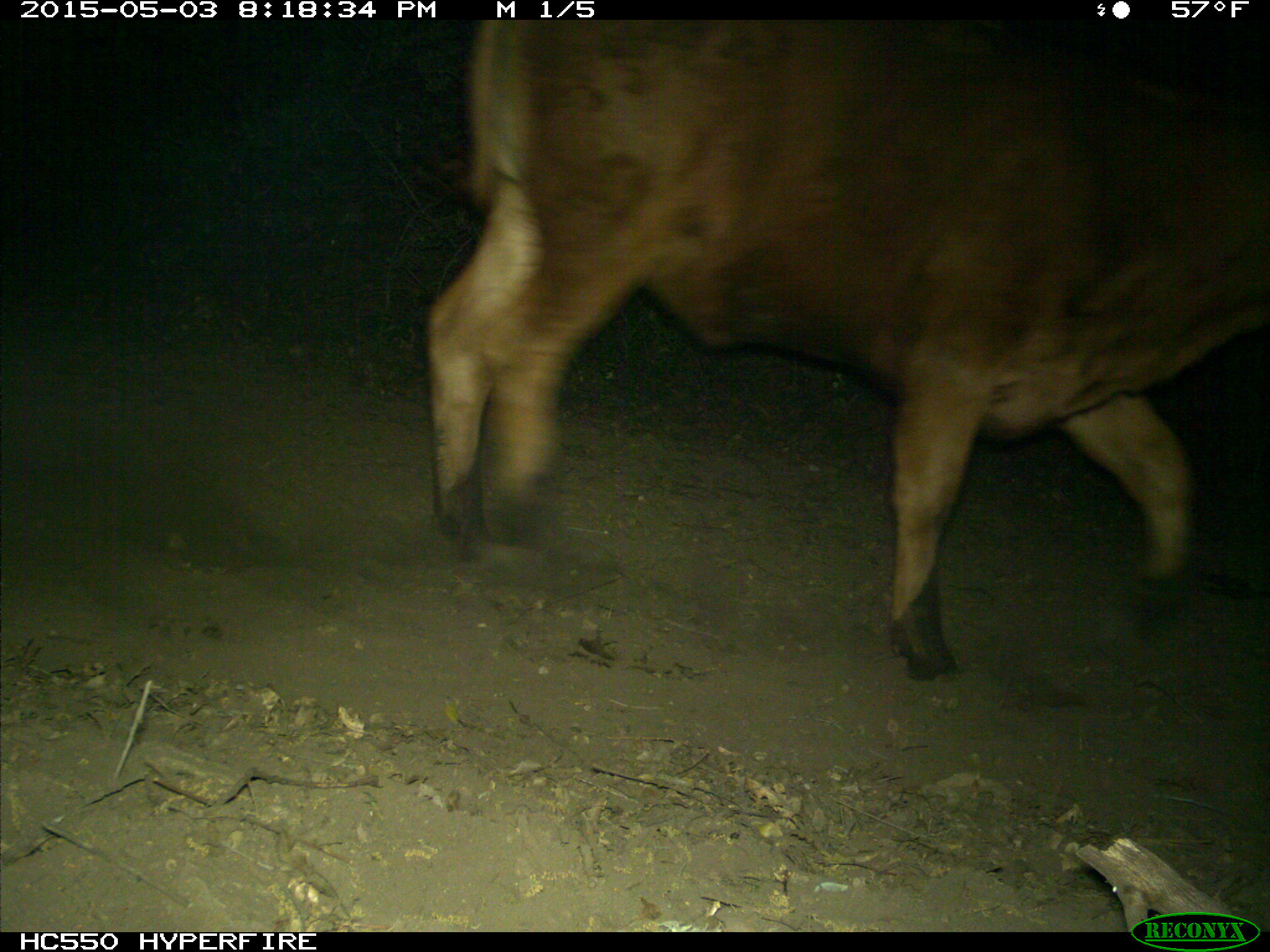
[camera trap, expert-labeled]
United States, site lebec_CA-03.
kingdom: Animalia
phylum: Chordata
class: Mammalia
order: Artiodactyla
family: Bovidae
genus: Bos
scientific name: Bos taurus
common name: domestic cow